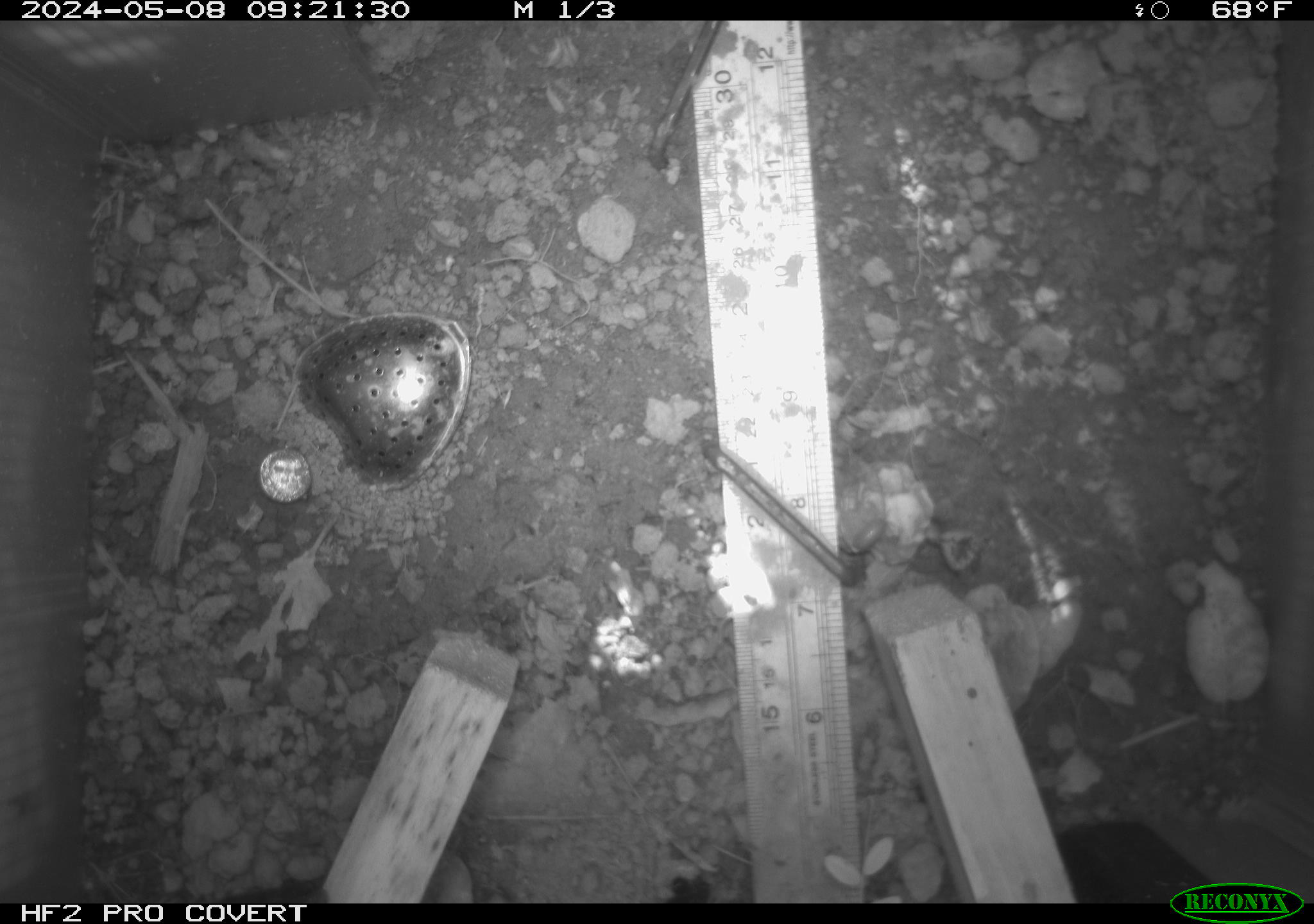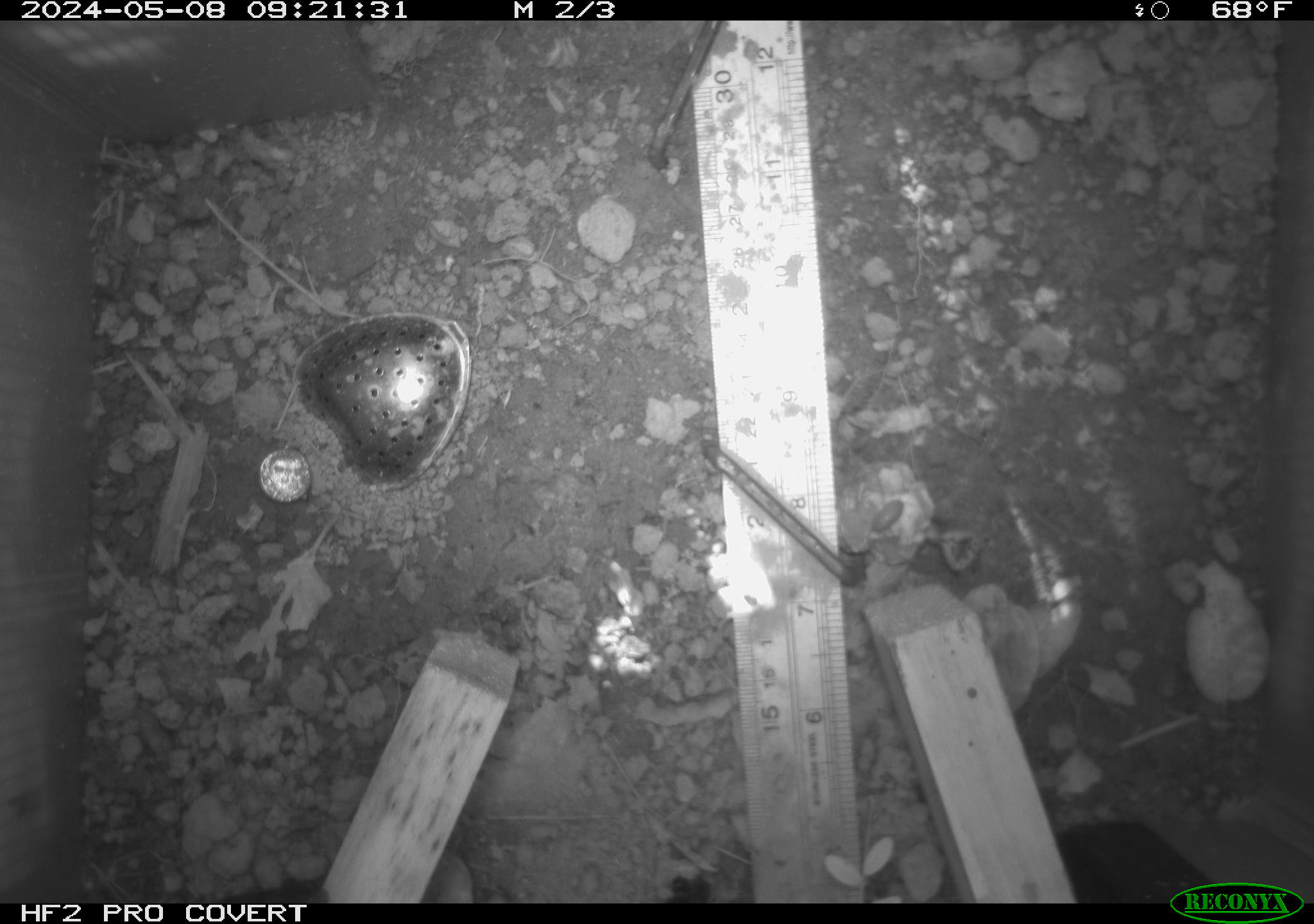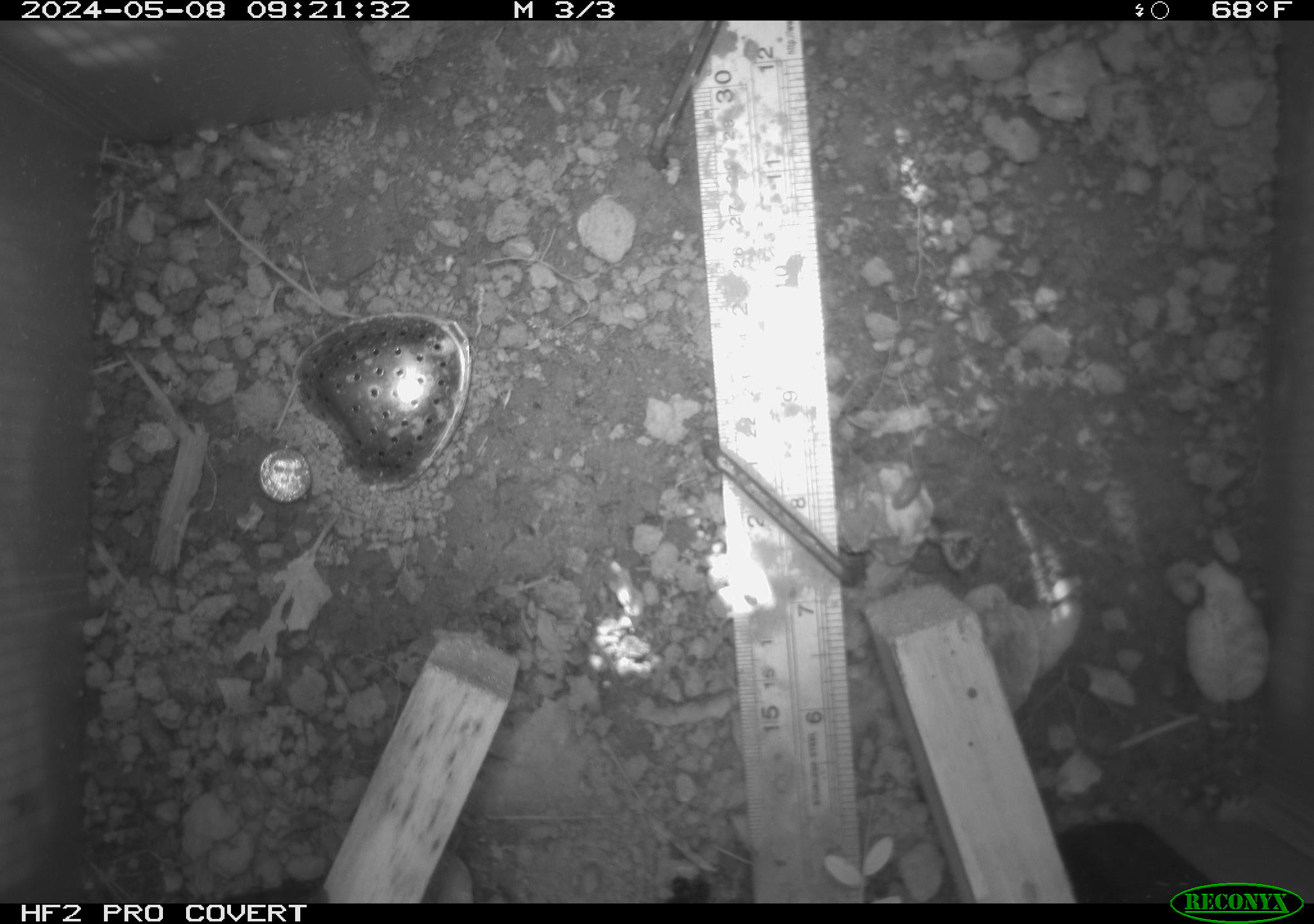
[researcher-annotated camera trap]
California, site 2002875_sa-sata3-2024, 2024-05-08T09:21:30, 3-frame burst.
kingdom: Animalia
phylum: Arthropoda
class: Insecta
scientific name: Insecta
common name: insect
Insect (Insecta).